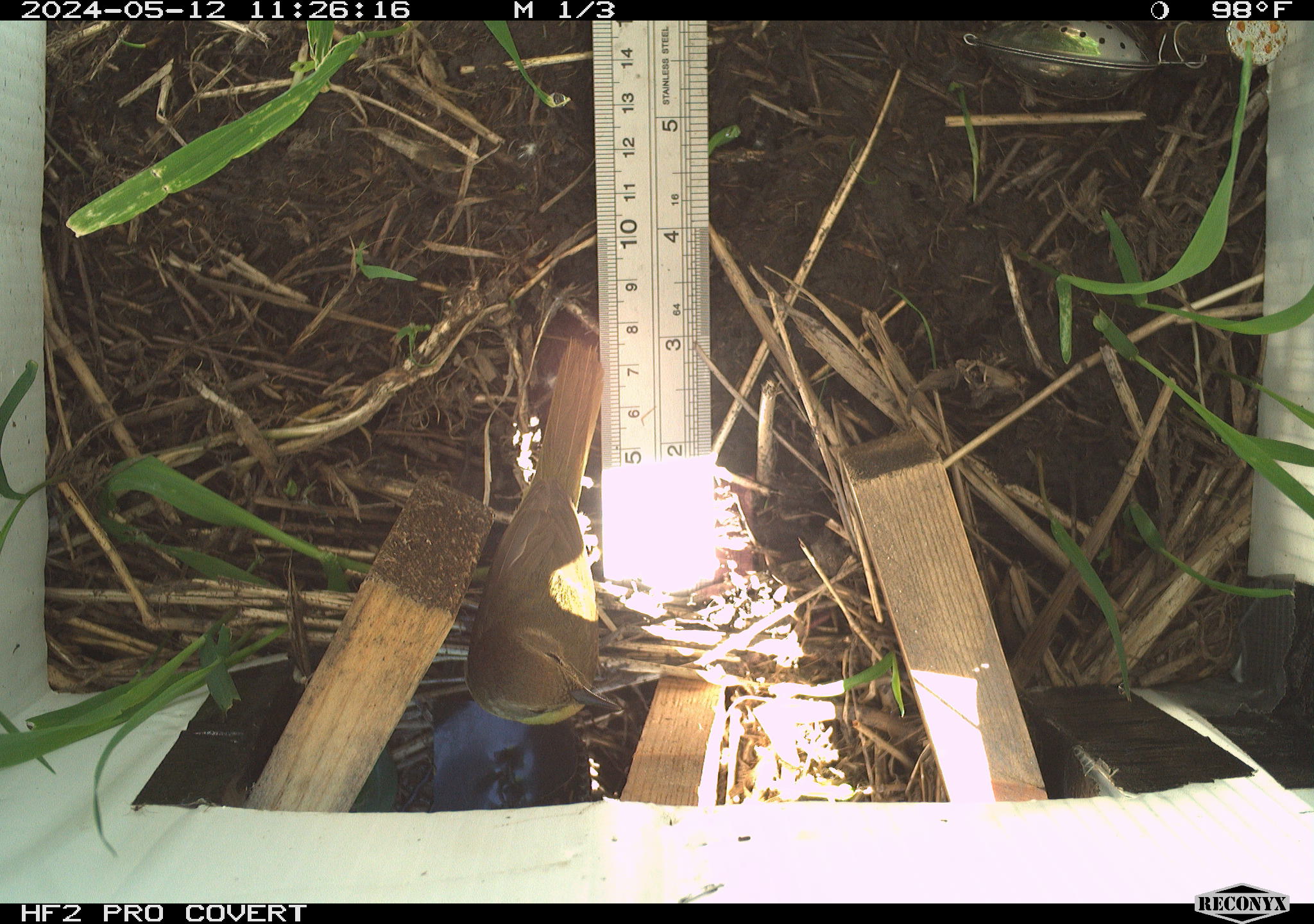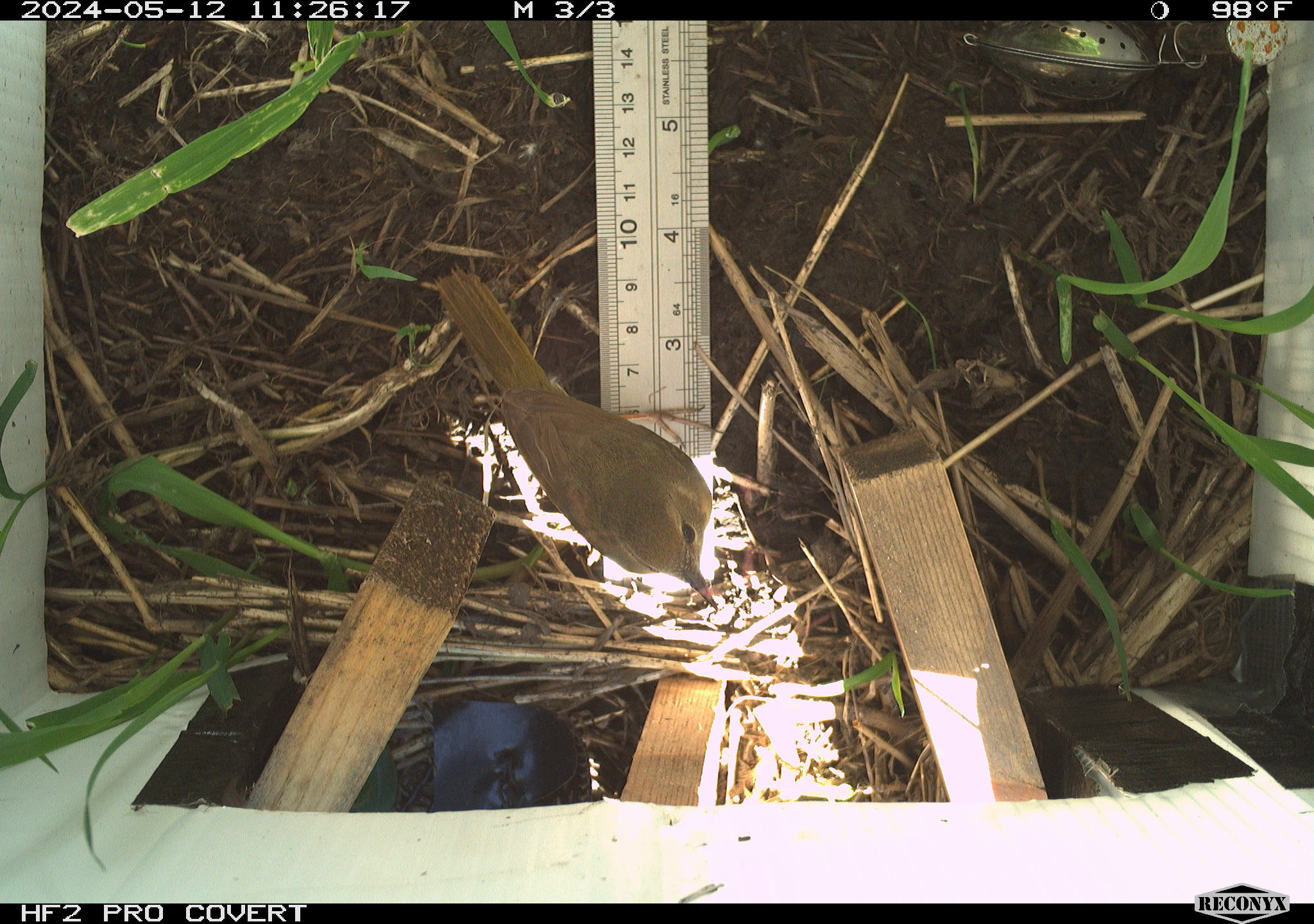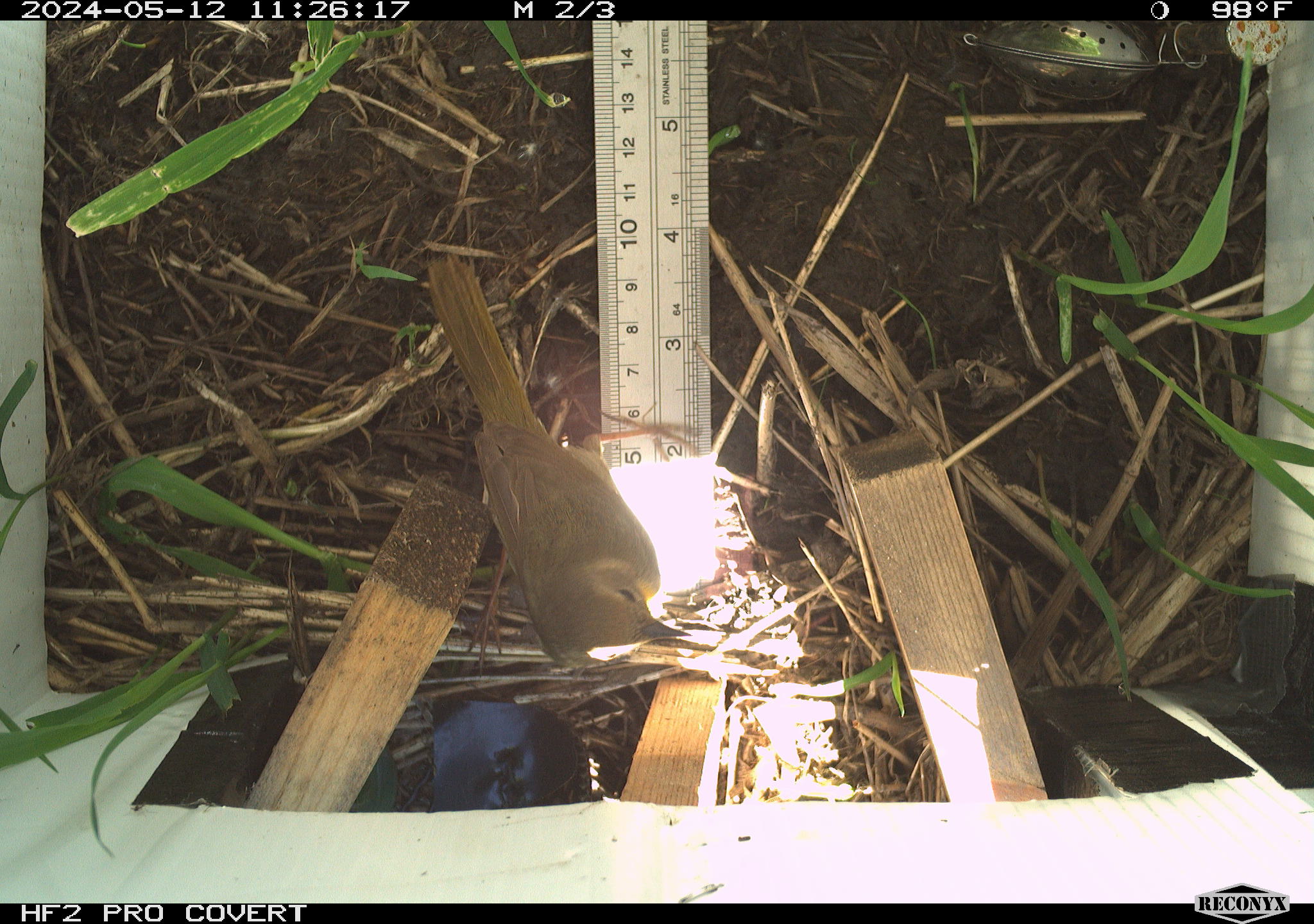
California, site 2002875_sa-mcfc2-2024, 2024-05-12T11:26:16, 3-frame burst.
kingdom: Animalia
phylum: Chordata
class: Aves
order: Passeriformes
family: Parulidae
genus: Geothlypis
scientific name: Geothlypis trichas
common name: common yellowthroat